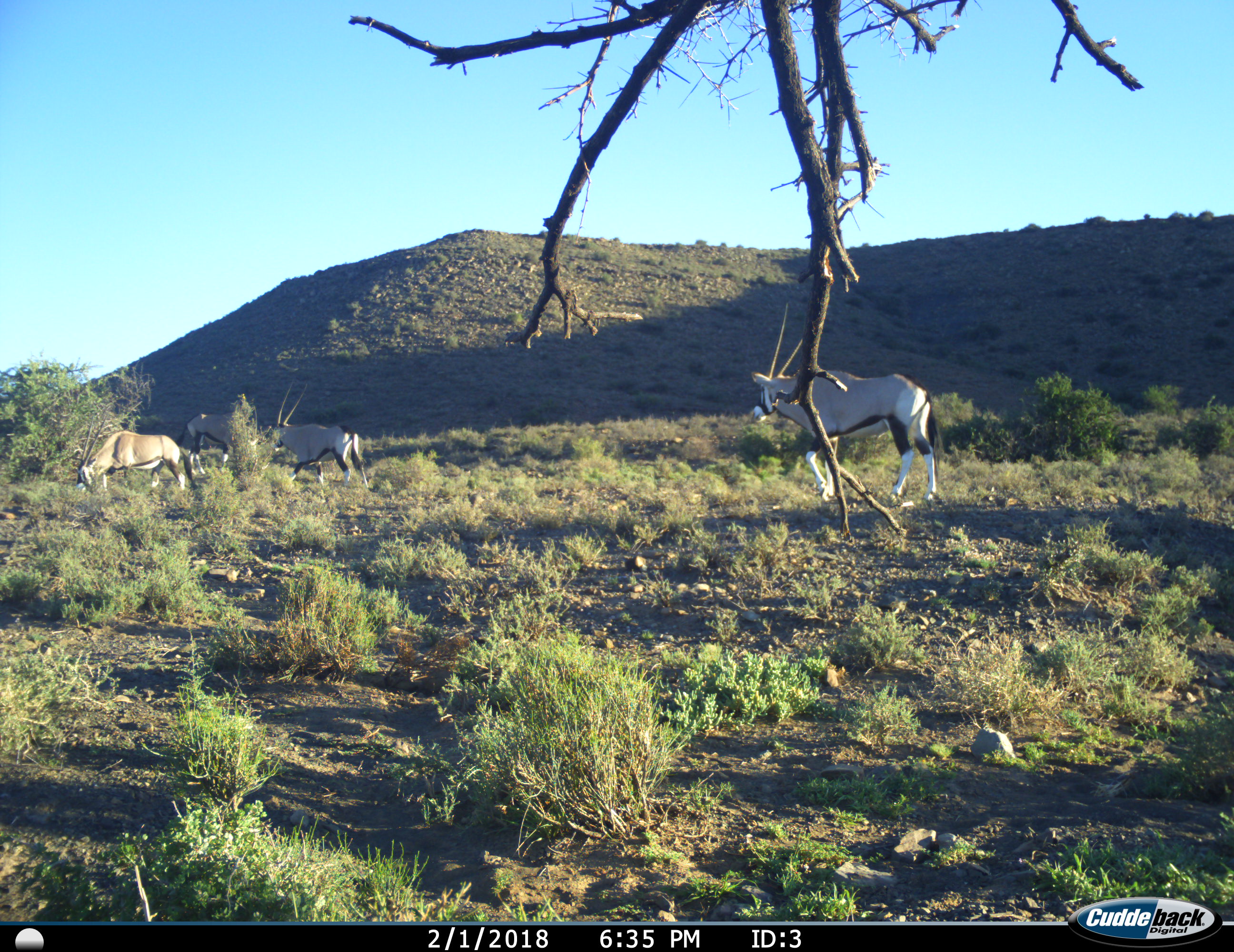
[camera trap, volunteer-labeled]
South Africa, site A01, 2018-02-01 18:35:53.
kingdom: Animalia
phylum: Chordata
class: Mammalia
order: Artiodactyla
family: Bovidae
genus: Oryx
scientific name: Oryx gazella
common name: gemsbok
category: gemsbokoryx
Gemsbokoryx (gemsbok) (Oryx gazella), count 4. Behavior (volunteer vote fractions): standing 60%, resting 0%, moving 70%, interacting 0%. Young present (vote fraction): 0%. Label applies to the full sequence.